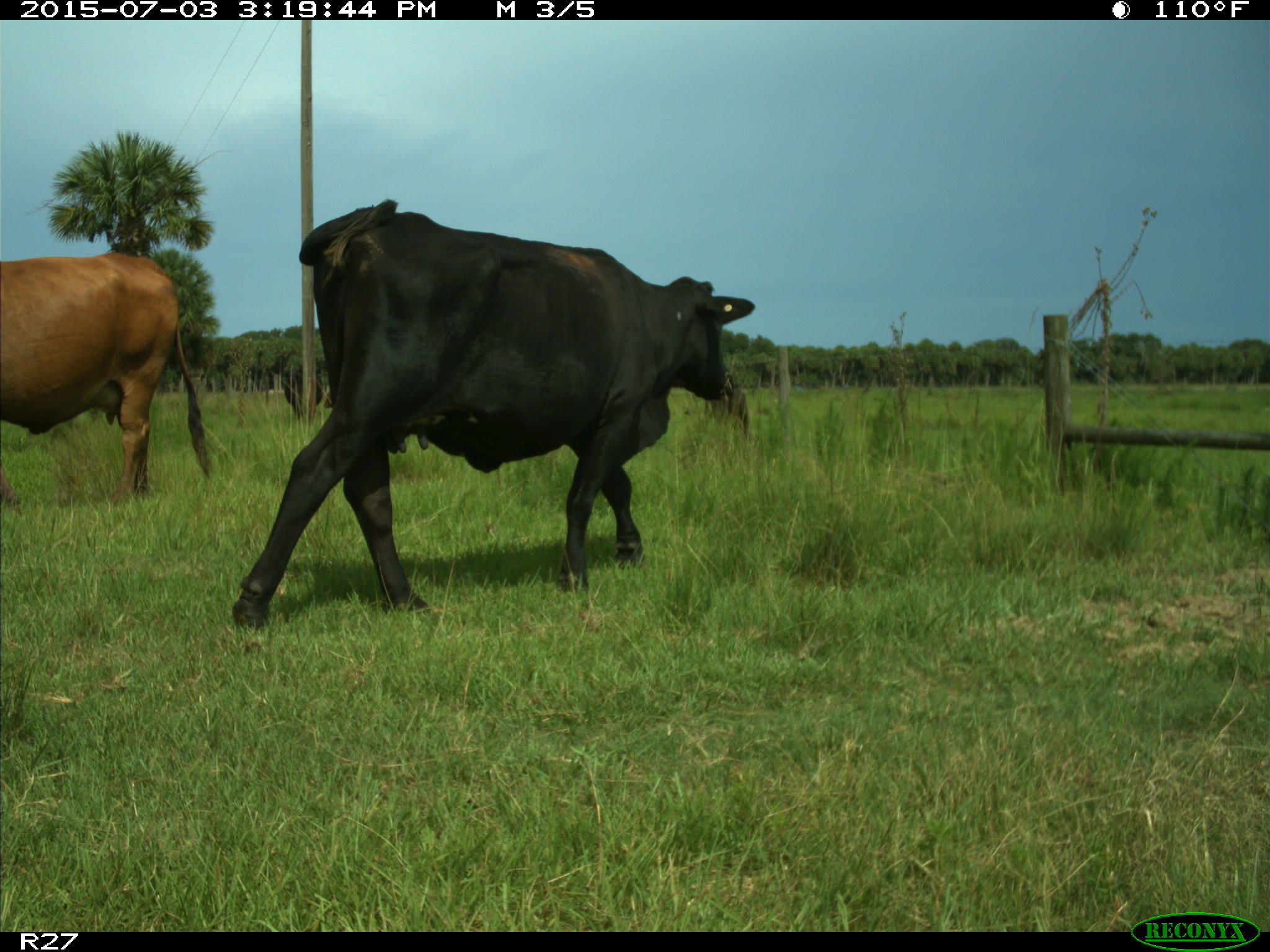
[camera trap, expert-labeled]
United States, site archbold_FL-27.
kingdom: Animalia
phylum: Chordata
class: Mammalia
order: Artiodactyla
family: Bovidae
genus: Bos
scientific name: Bos taurus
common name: domestic cow